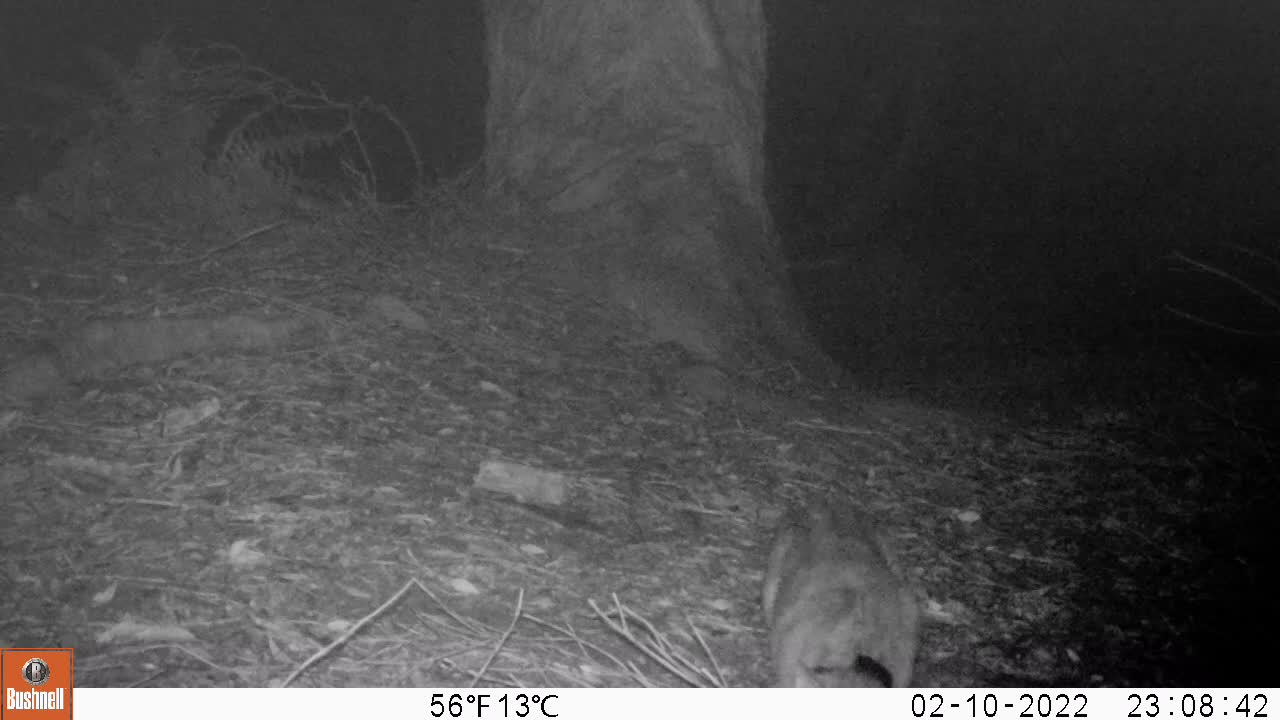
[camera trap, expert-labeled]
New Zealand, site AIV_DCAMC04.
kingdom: Animalia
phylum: Chordata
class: Mammalia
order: Carnivora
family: Felidae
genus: Felis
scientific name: Felis catus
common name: domestic cat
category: cat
Cat (domestic cat) (Felis catus).